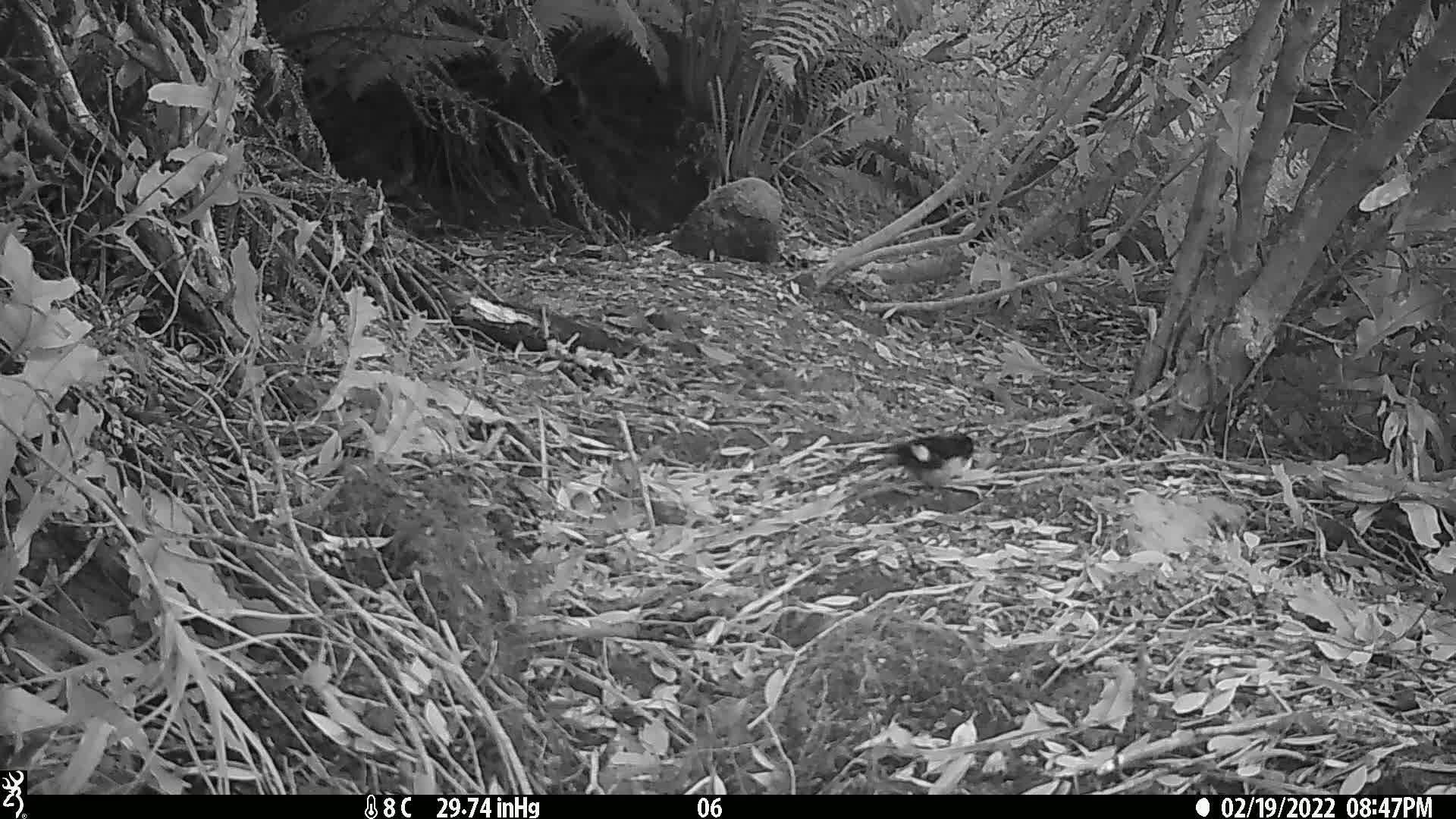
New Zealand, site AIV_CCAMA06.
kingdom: Animalia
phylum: Chordata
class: Aves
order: Passeriformes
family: Petroicidae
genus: Petroica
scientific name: Petroica macrocephala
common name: tomtit